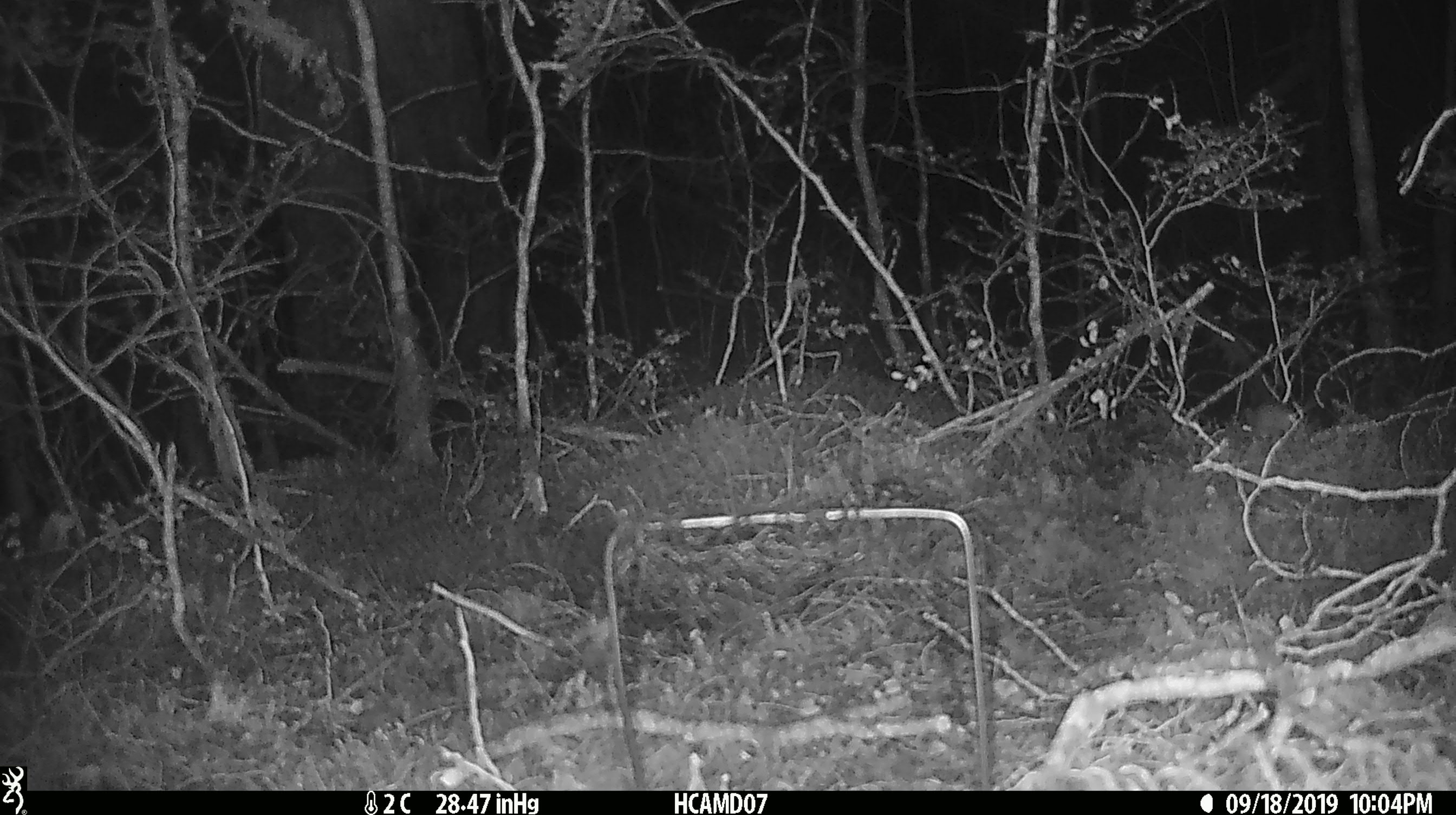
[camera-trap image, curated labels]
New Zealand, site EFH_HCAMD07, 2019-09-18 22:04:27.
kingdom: Animalia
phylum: Chordata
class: Mammalia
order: Rodentia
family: Muridae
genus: Mus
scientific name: Mus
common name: mouse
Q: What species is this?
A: Mouse (Mus).